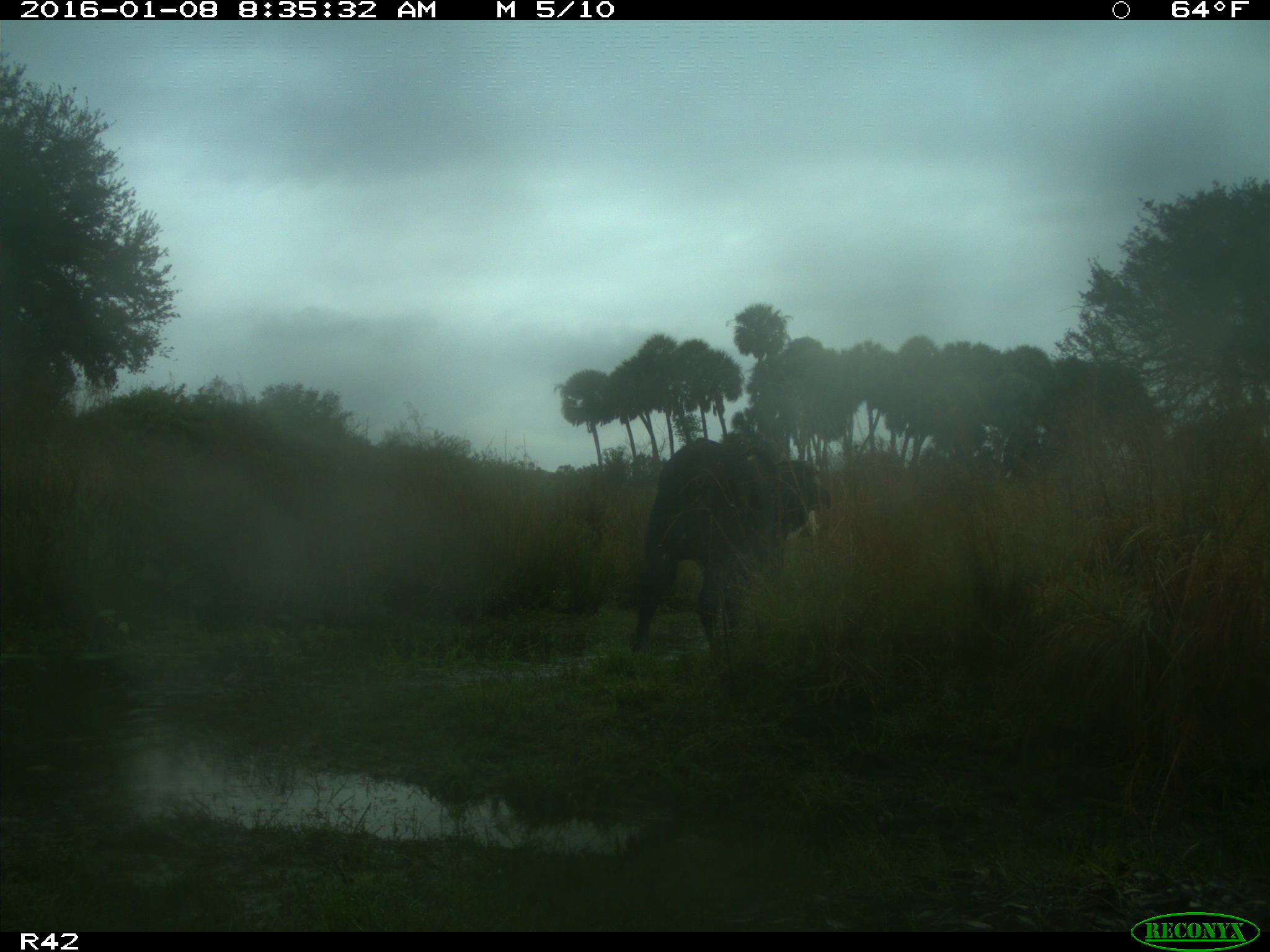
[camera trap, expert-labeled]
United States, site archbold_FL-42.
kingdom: Animalia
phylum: Chordata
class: Mammalia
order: Artiodactyla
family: Bovidae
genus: Bos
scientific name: Bos taurus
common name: domestic cow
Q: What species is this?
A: Bos taurus (domestic cow).